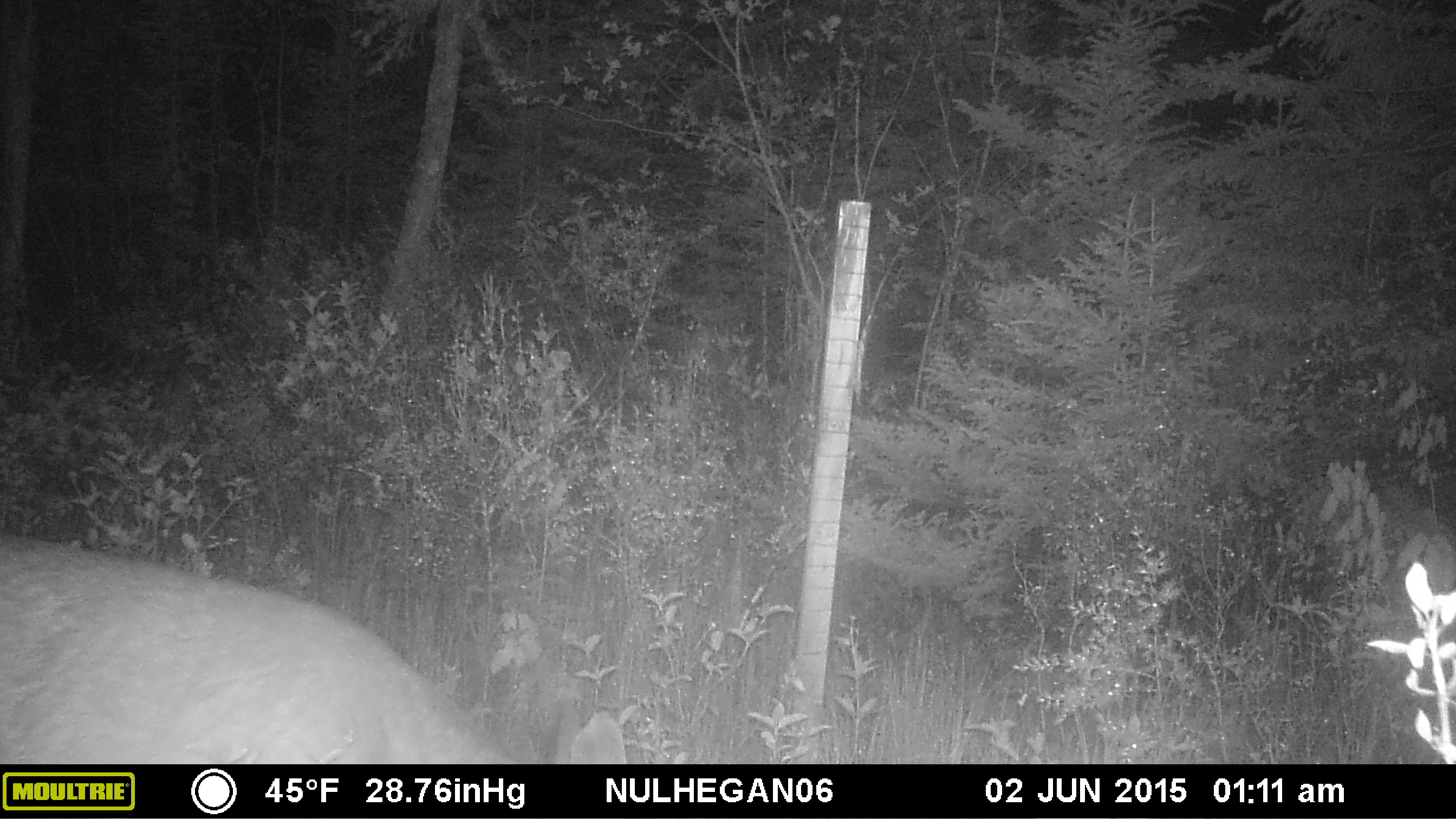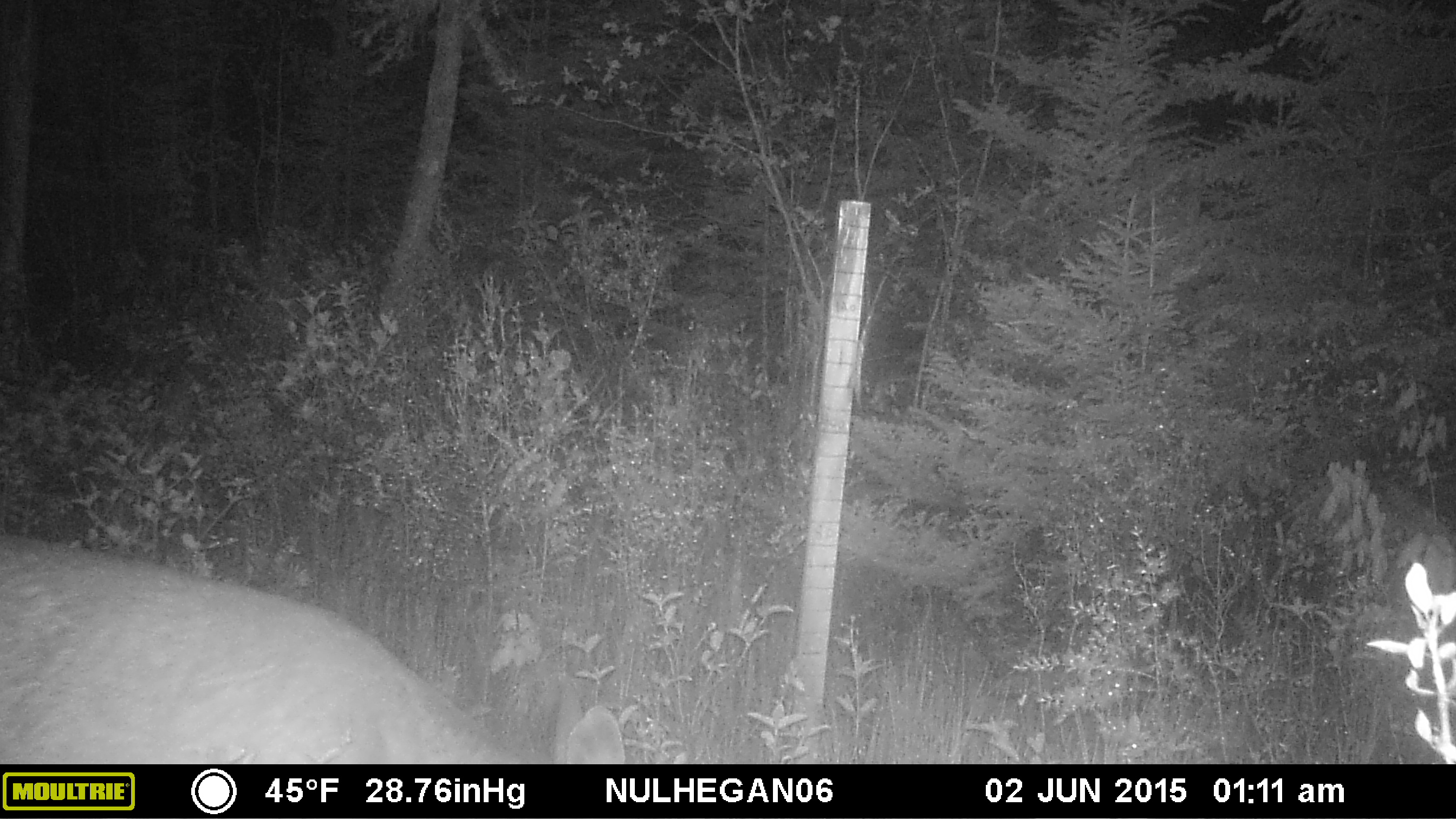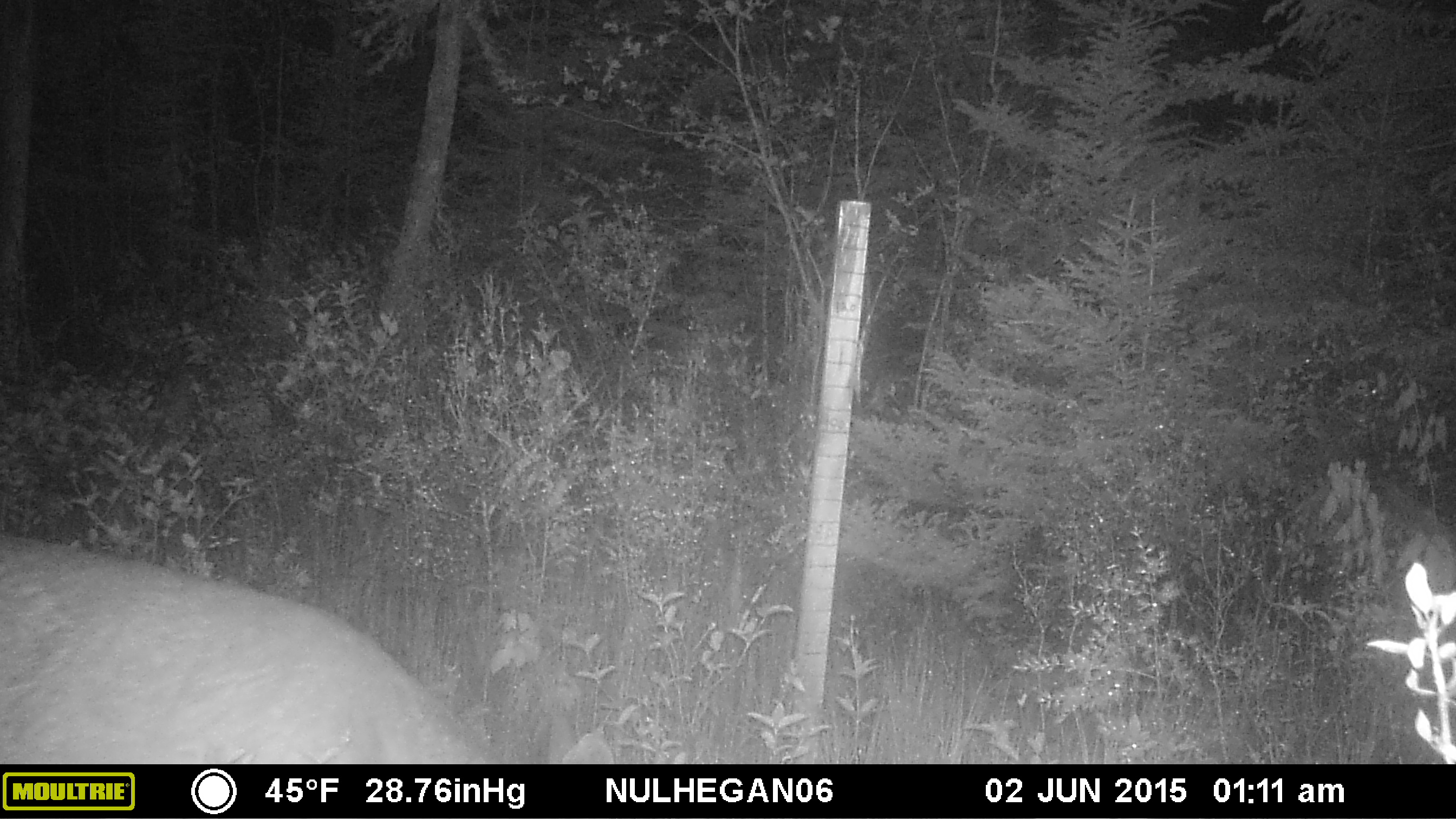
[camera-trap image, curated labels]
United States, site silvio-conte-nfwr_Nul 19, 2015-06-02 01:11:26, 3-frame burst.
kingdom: Animalia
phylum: Chordata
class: Mammalia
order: Artiodactyla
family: Cervidae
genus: Odocoileus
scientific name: Odocoileus virginianus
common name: white-tailed deer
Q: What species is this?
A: White-tailed deer (Odocoileus virginianus).